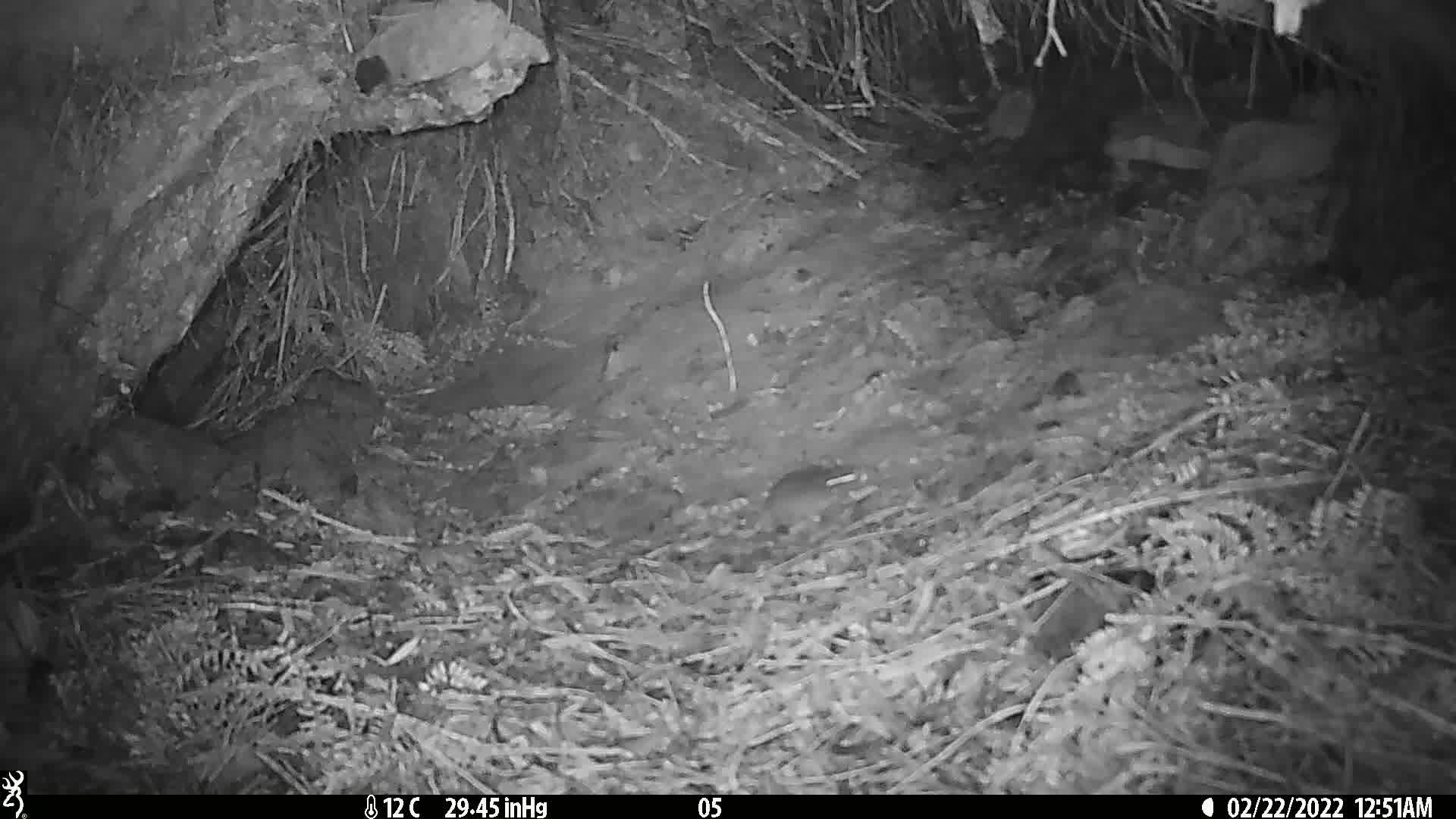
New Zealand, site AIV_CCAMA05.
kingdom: Animalia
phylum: Chordata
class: Mammalia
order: Rodentia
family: Muridae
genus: Mus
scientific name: Mus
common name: mouse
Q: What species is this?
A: Mouse (Mus).